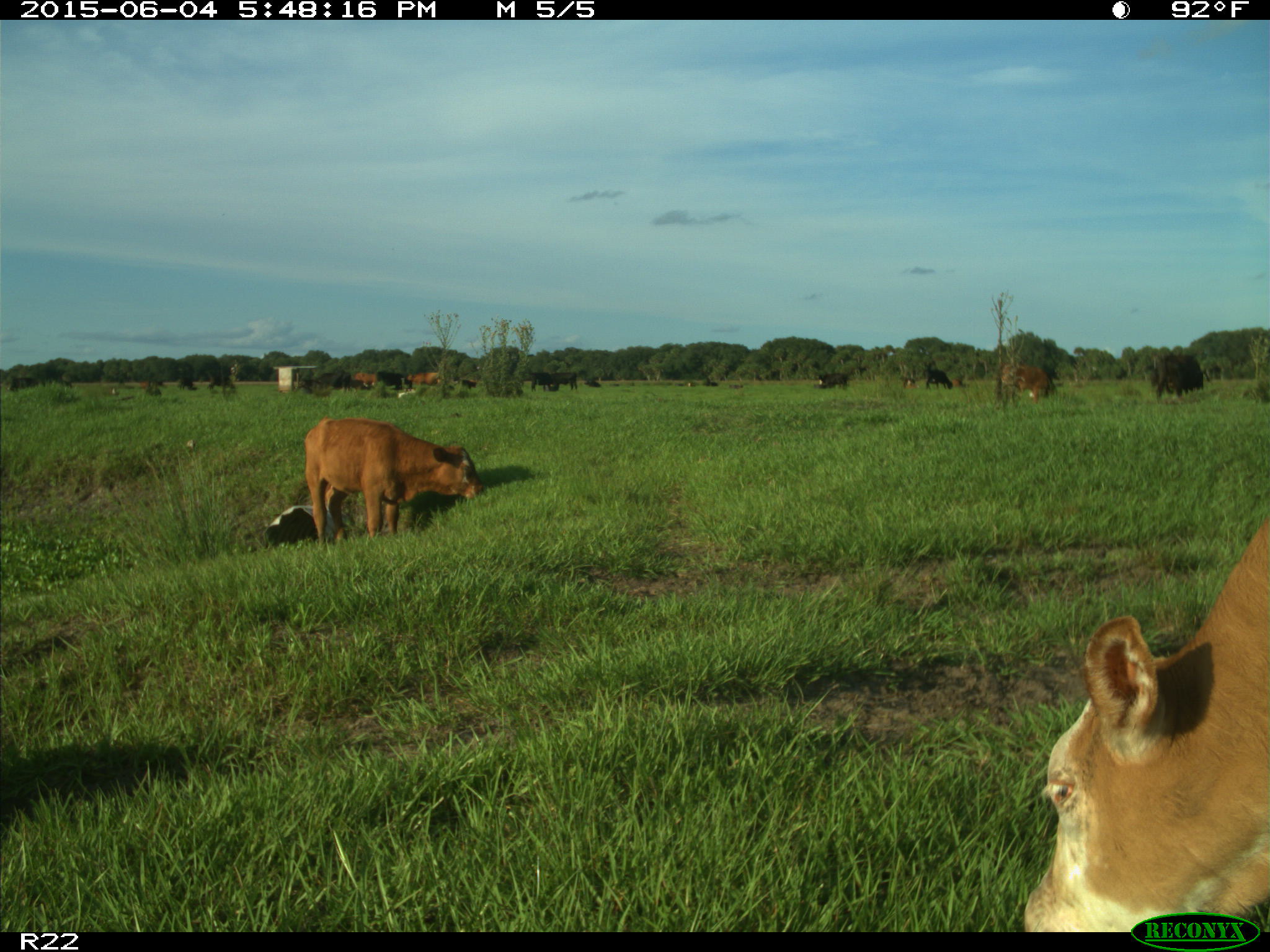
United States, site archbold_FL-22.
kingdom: Animalia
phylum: Chordata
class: Mammalia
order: Artiodactyla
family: Bovidae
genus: Bos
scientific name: Bos taurus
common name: domestic cow